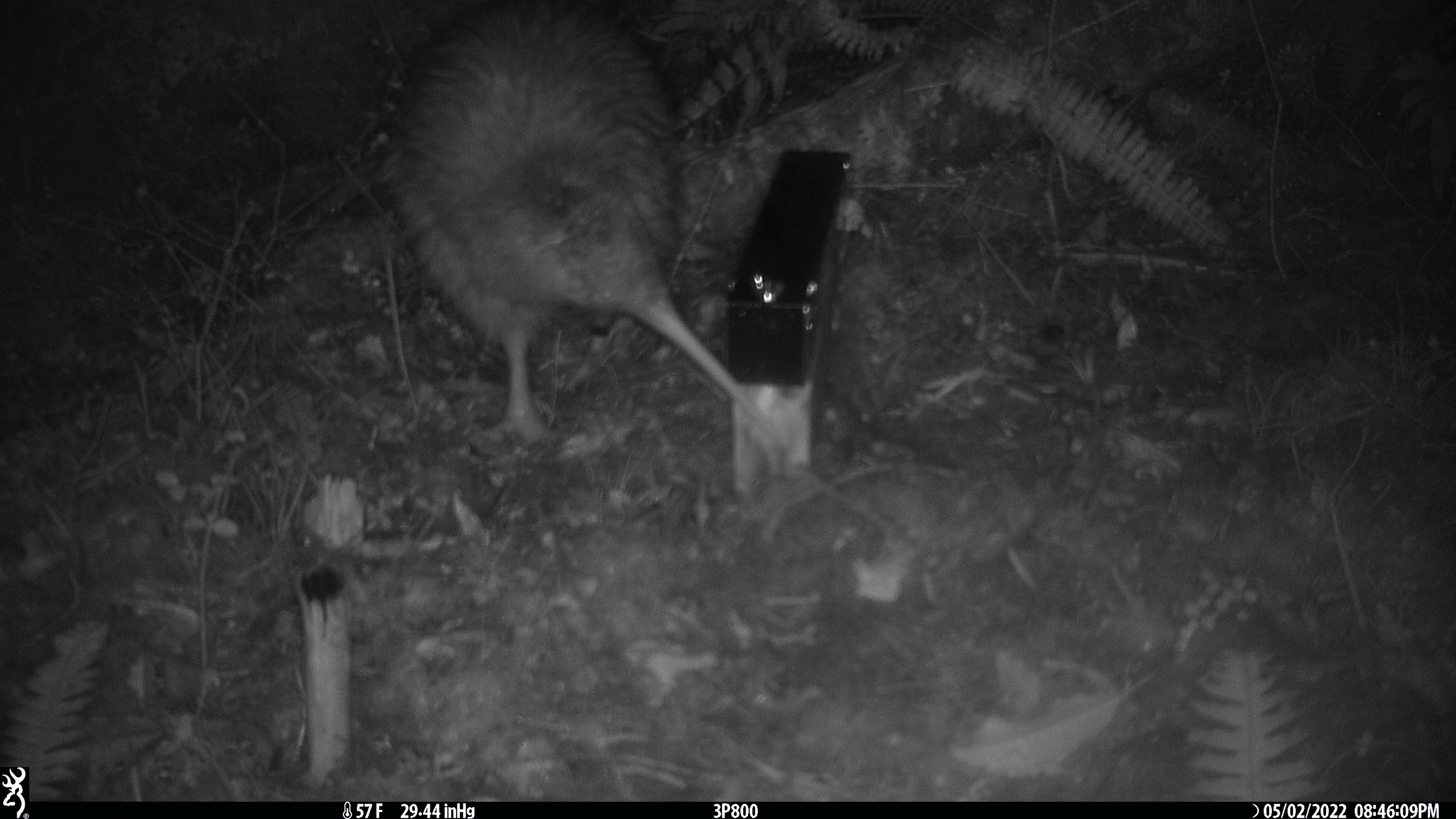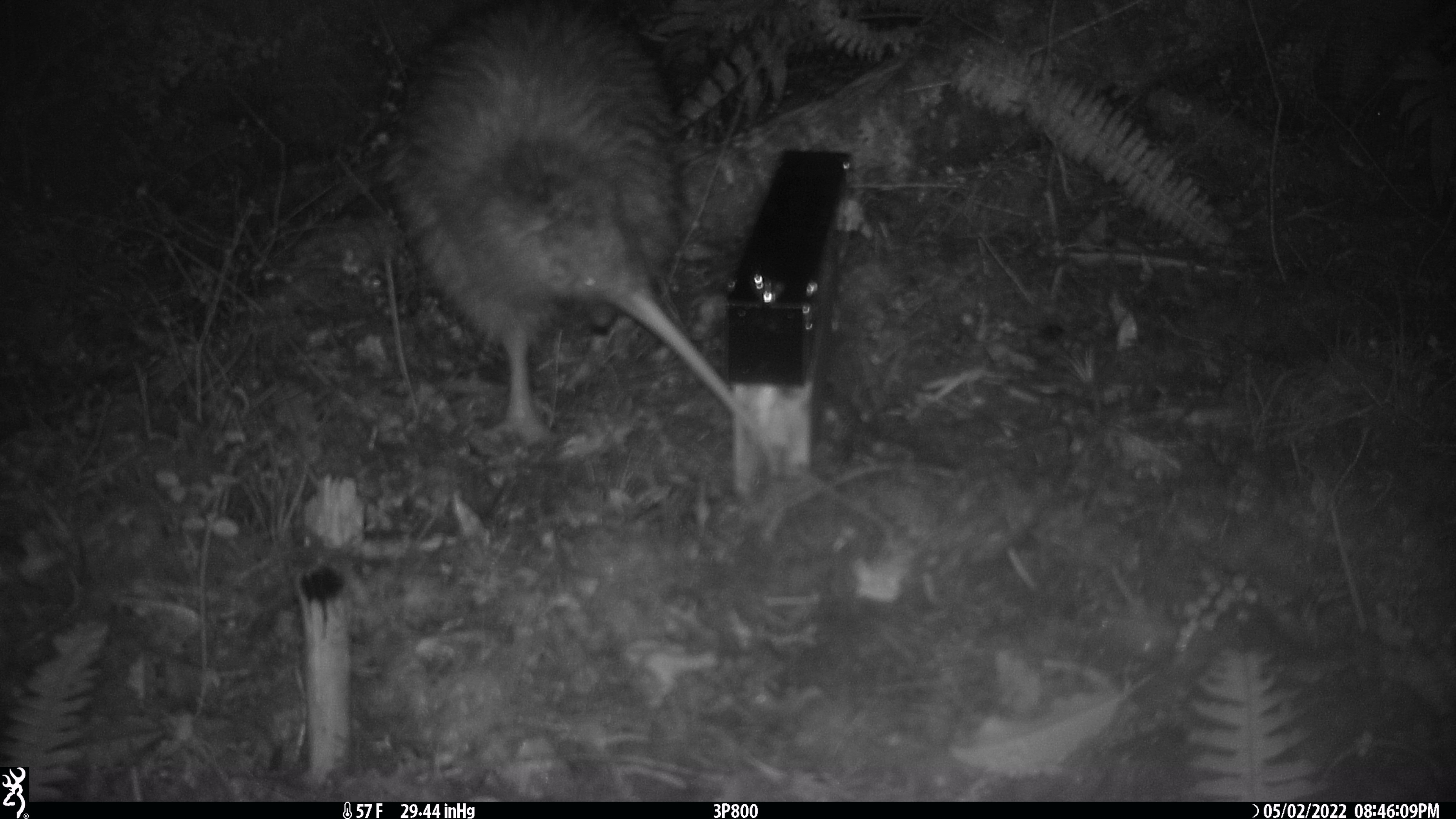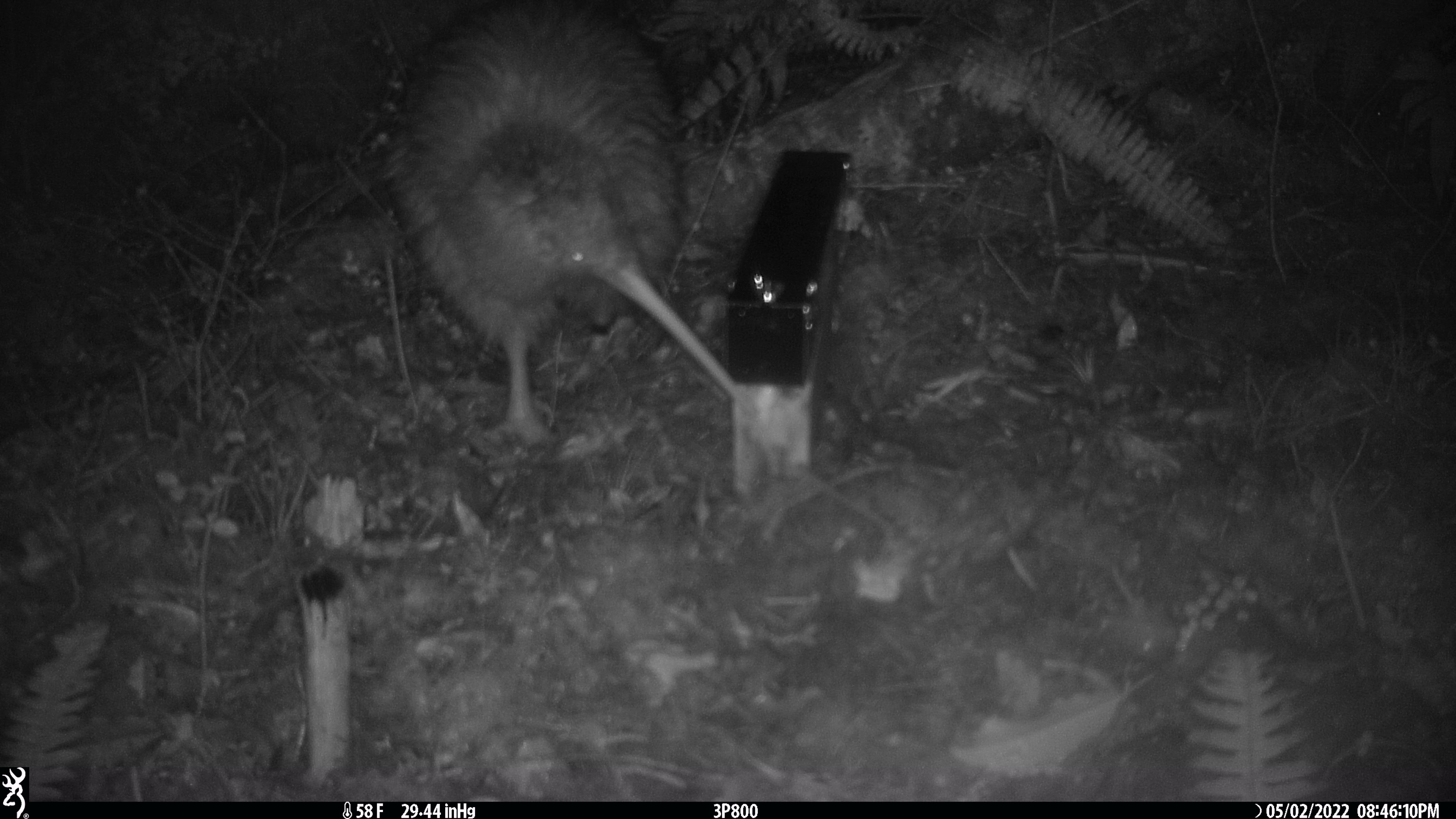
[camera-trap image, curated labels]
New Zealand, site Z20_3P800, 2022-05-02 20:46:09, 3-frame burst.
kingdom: Animalia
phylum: Chordata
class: Aves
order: Apterygiformes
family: Apterygidae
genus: Apteryx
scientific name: Apteryx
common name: kiwi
Kiwi (Apteryx).